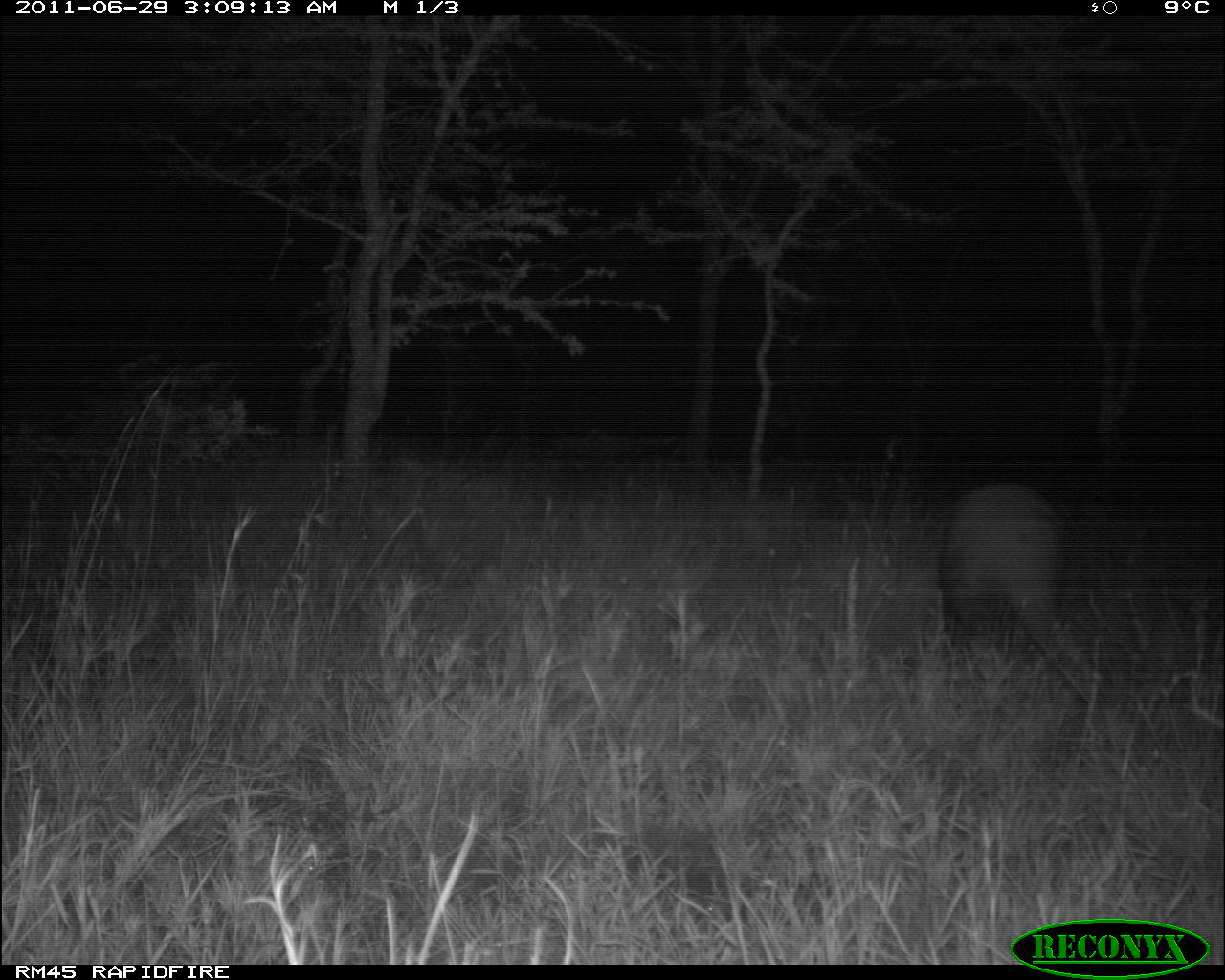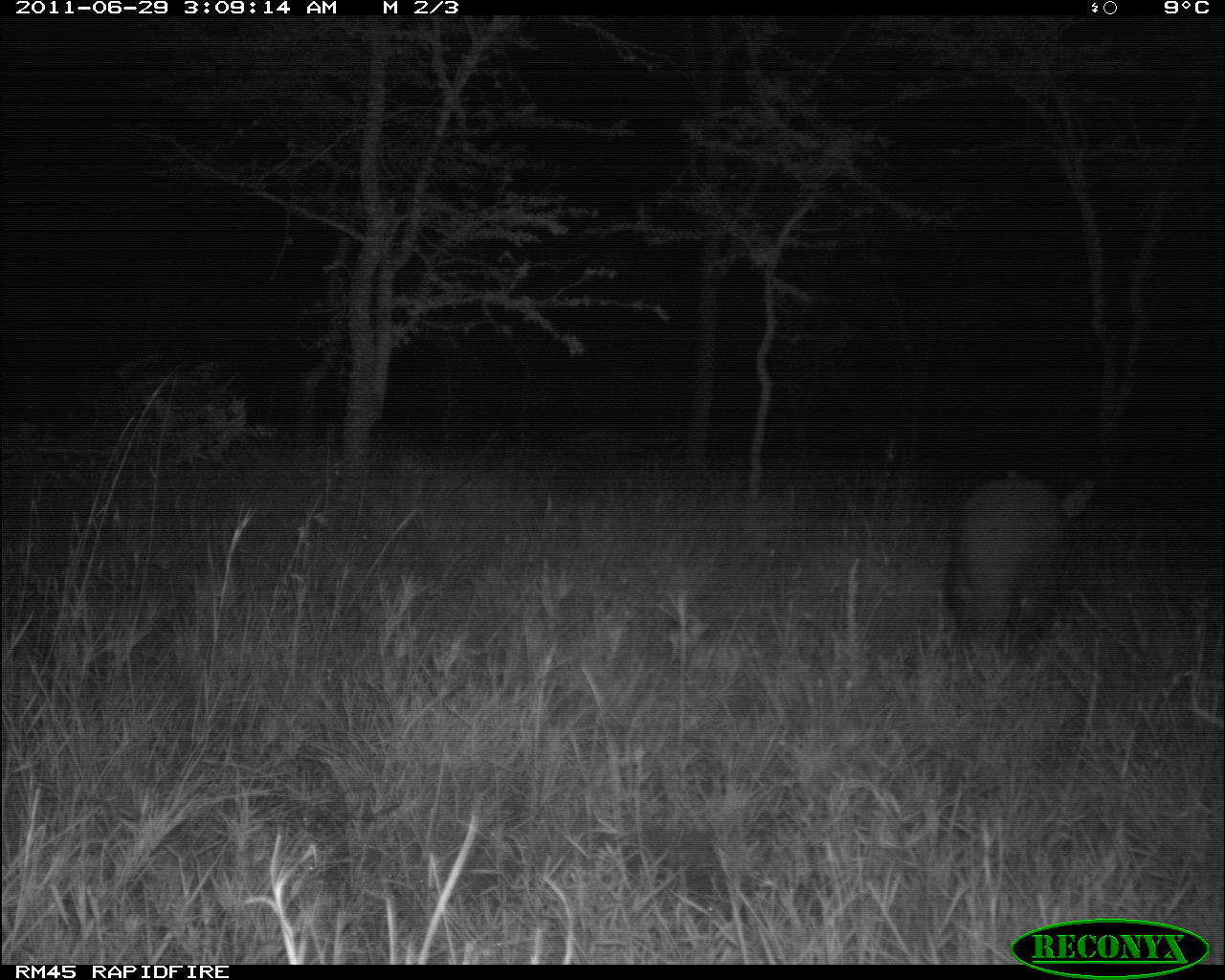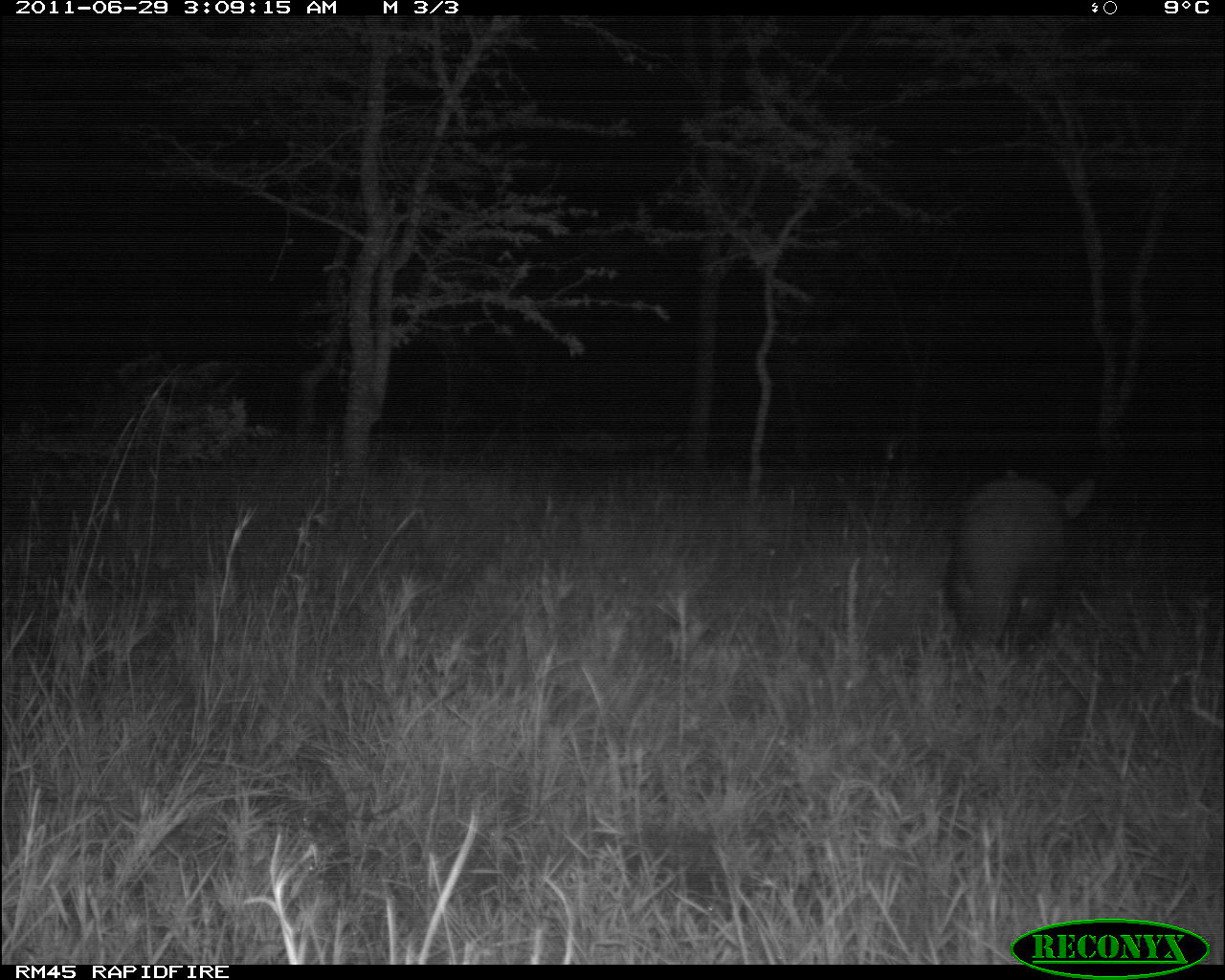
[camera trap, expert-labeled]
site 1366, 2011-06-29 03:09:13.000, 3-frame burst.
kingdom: Animalia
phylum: Chordata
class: Mammalia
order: Tubulidentata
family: Orycteropodidae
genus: Orycteropus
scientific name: Orycteropus afer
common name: aardvark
Orycteropus afer (aardvark), count 1.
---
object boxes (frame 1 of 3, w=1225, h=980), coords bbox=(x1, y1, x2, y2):
orycteropus afer: bbox=(940, 477, 1082, 691)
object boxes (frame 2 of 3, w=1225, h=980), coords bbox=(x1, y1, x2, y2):
orycteropus afer: bbox=(933, 462, 1100, 655)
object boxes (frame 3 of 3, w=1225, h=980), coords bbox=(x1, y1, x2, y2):
orycteropus afer: bbox=(933, 459, 1092, 655)